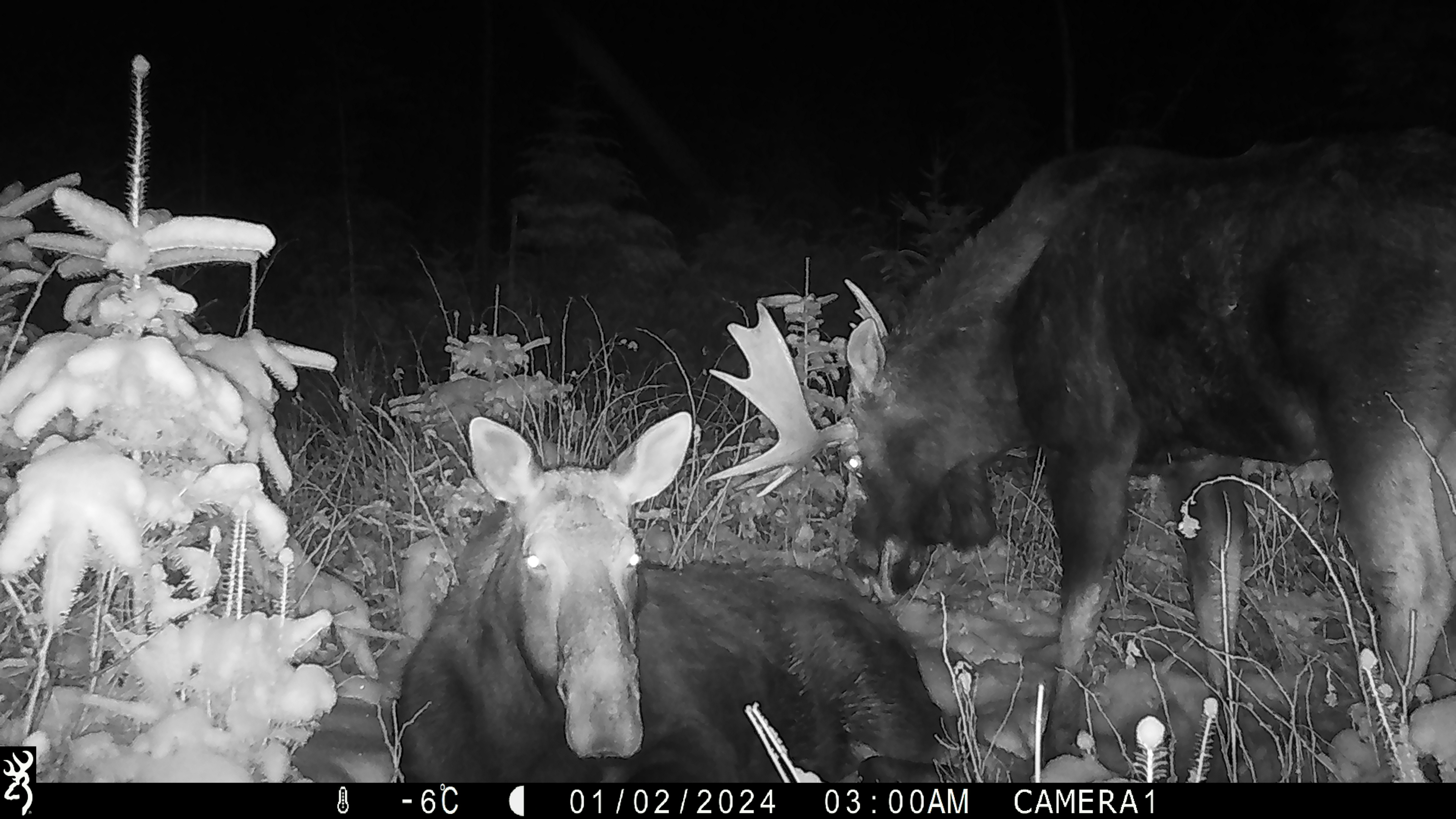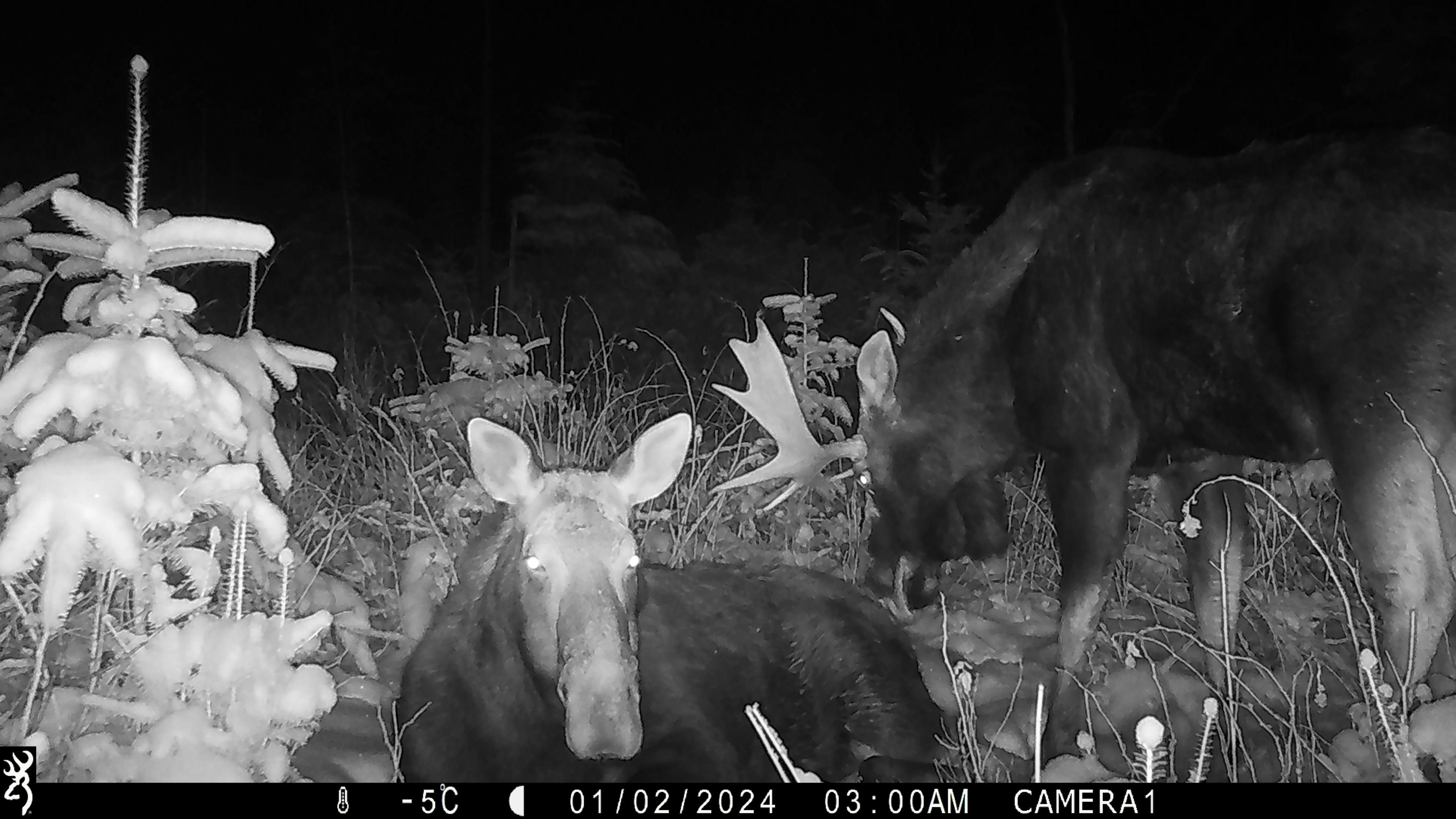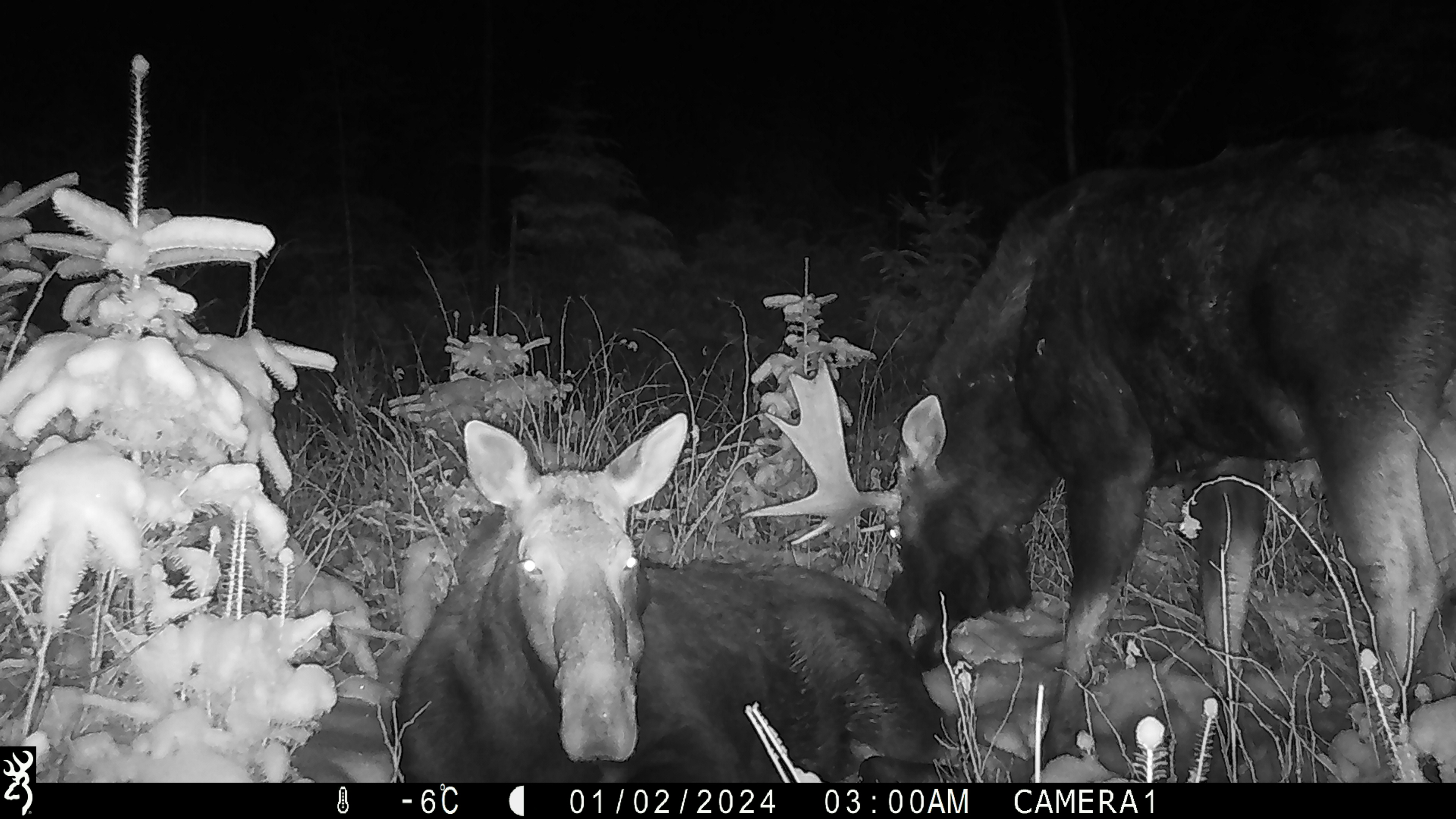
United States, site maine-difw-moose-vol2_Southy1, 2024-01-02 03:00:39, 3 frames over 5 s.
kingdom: Animalia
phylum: Chordata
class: Mammalia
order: Artiodactyla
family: Cervidae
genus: Alces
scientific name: Alces alces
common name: moose